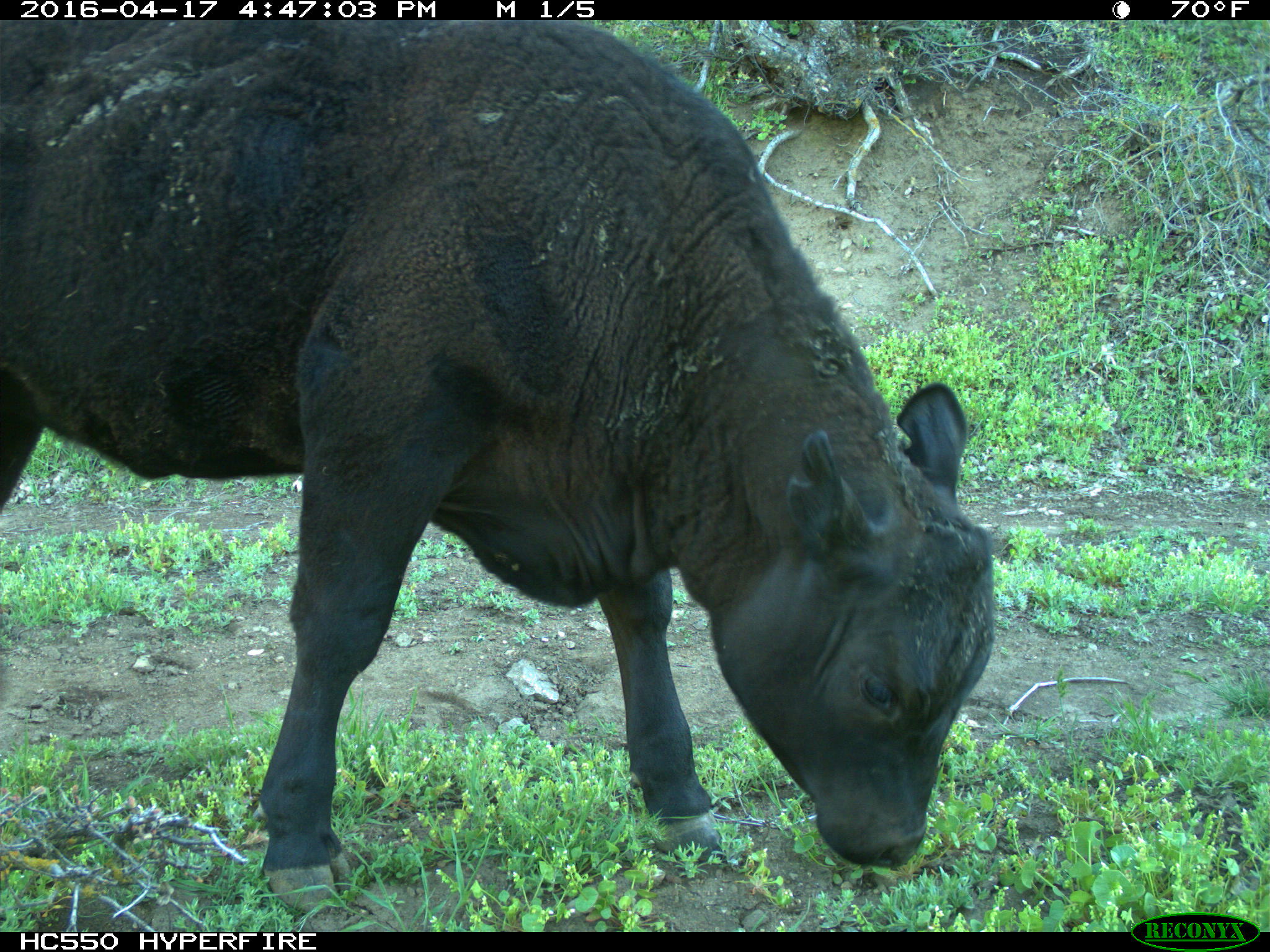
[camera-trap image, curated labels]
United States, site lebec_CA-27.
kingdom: Animalia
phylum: Chordata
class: Mammalia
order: Artiodactyla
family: Bovidae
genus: Bos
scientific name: Bos taurus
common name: domestic cow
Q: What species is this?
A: Bos taurus (domestic cow).